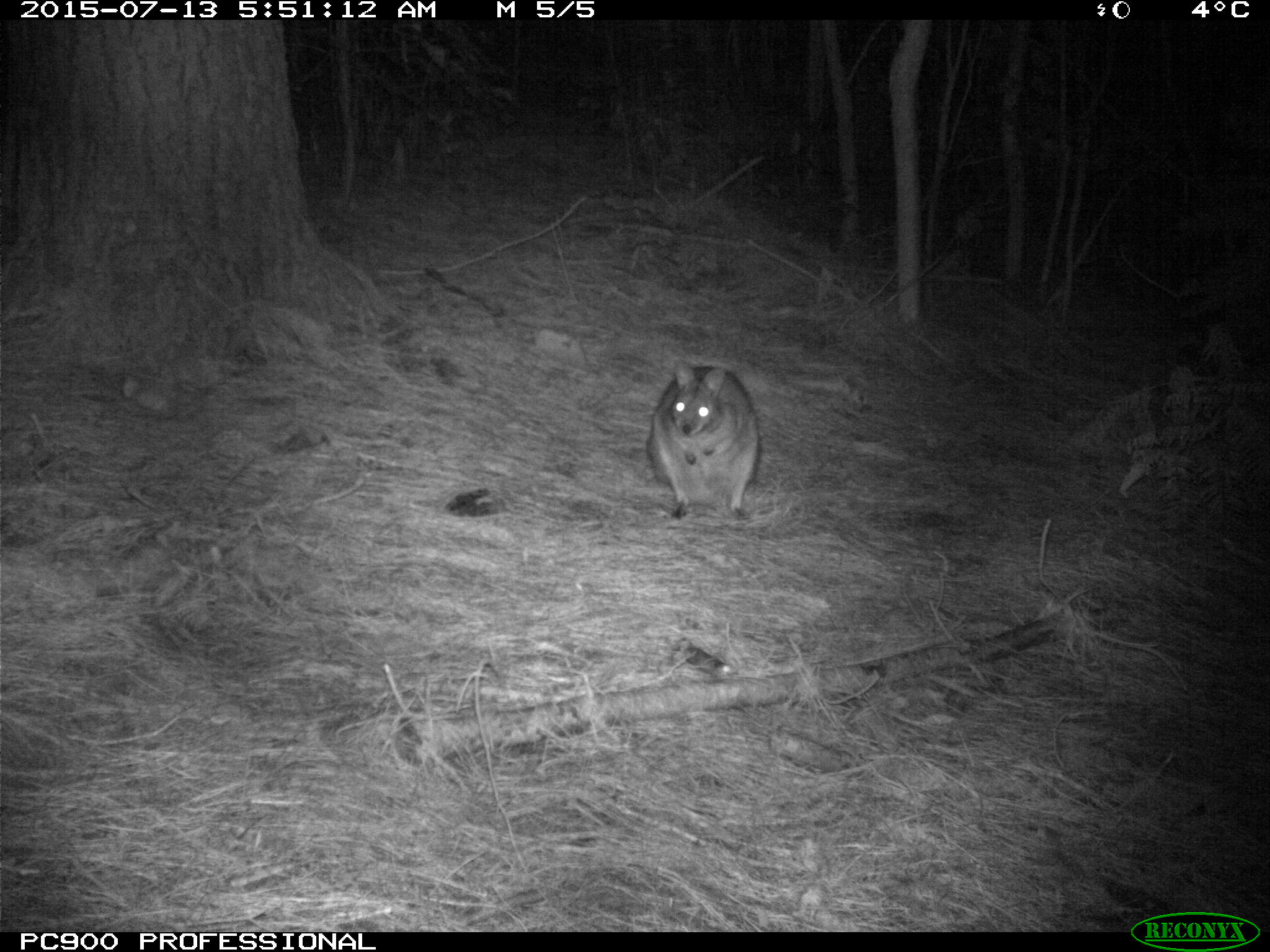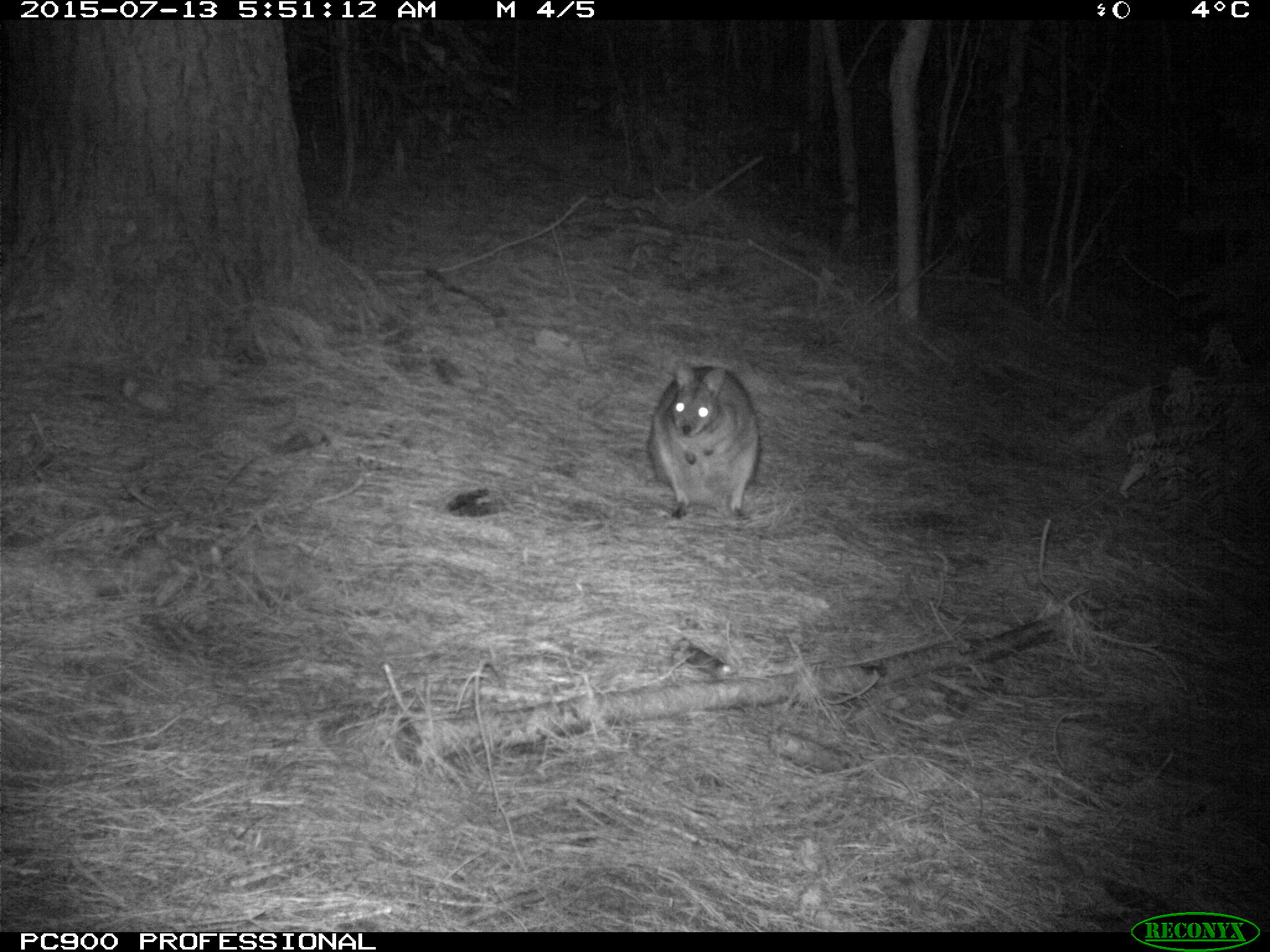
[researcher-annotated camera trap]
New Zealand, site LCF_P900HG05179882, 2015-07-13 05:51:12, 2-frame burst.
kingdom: Animalia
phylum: Chordata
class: Mammalia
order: Diprotodontia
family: Macropodidae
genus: Notamacropus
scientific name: Notamacropus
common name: wallaby